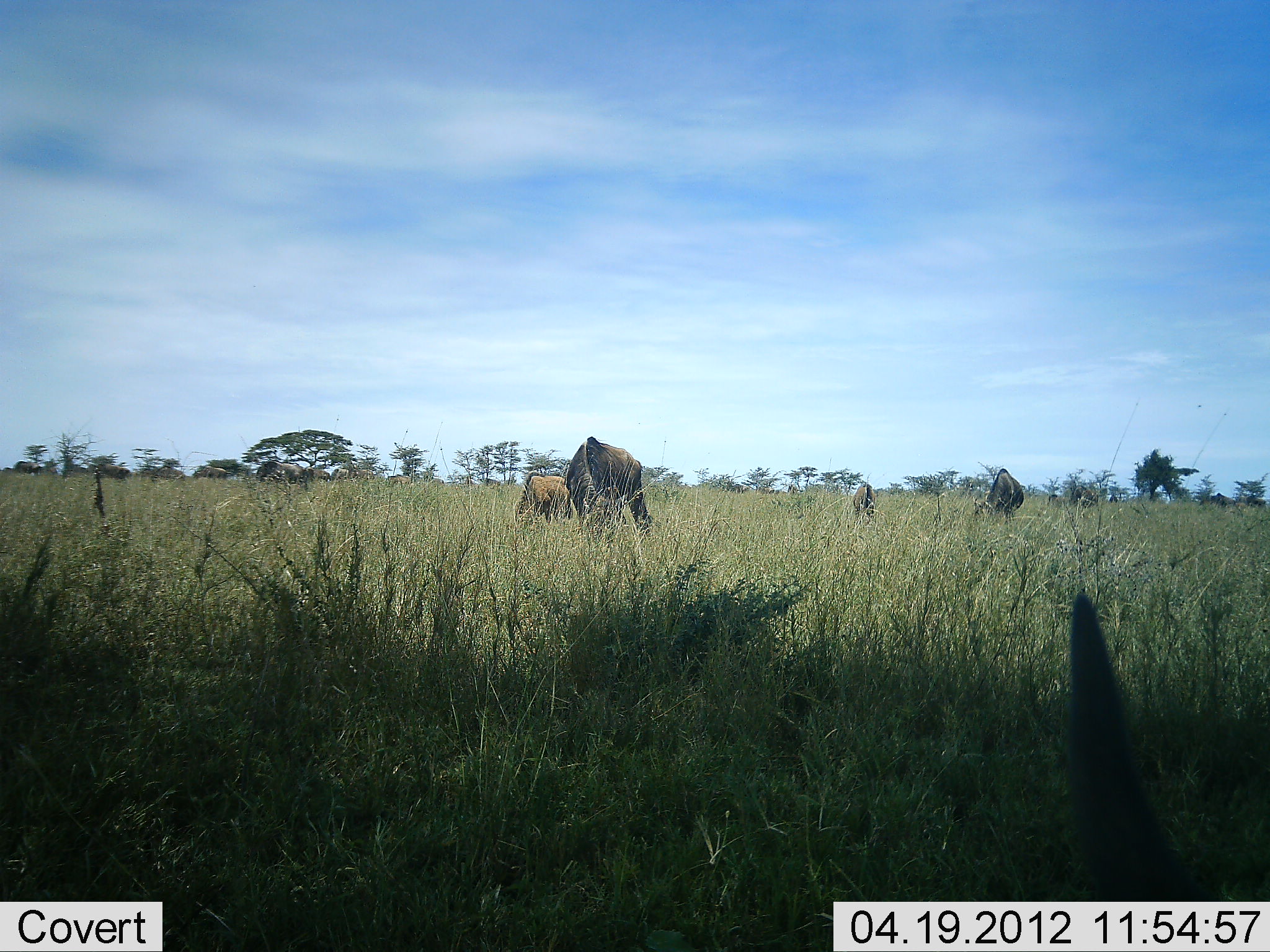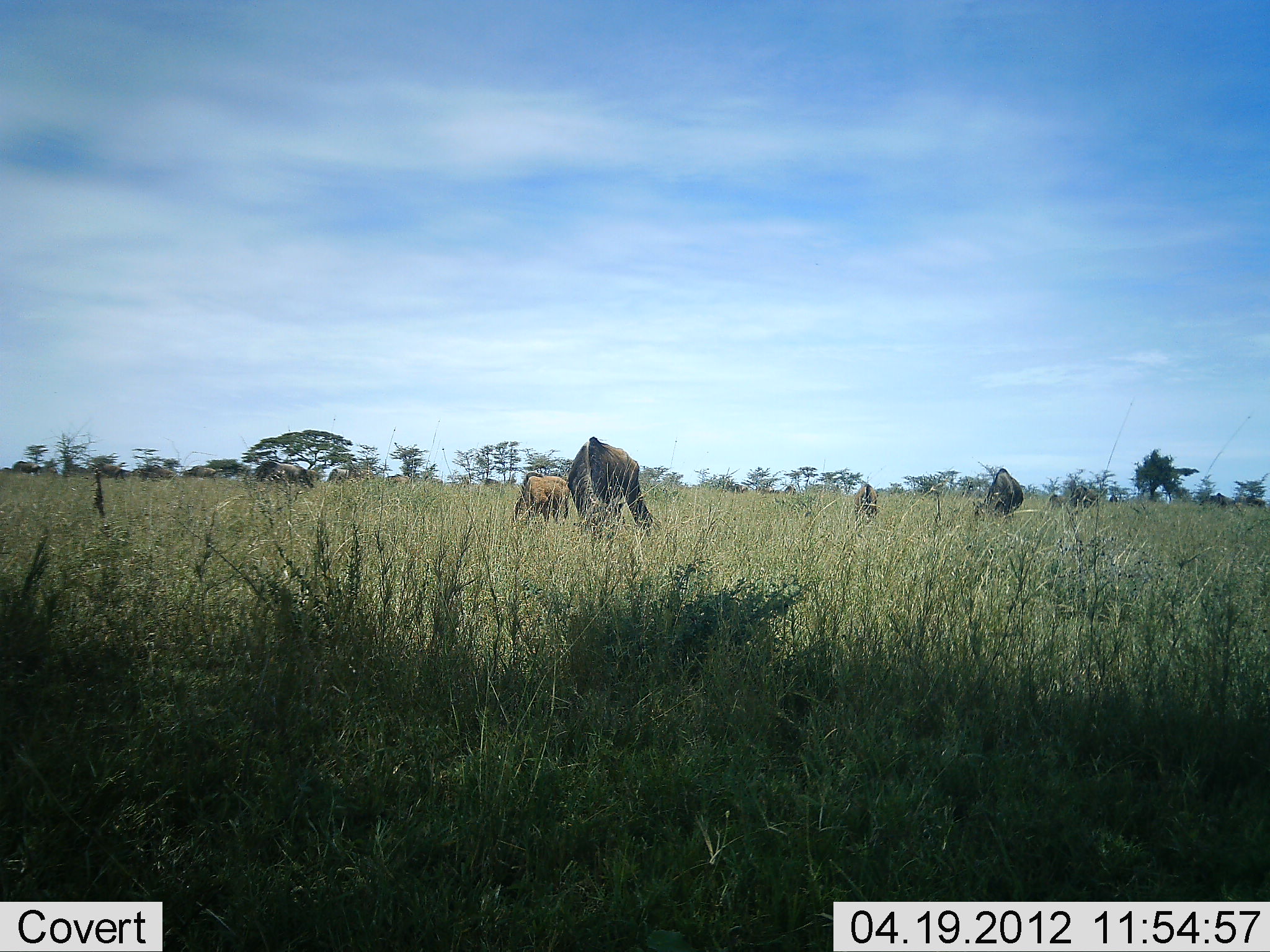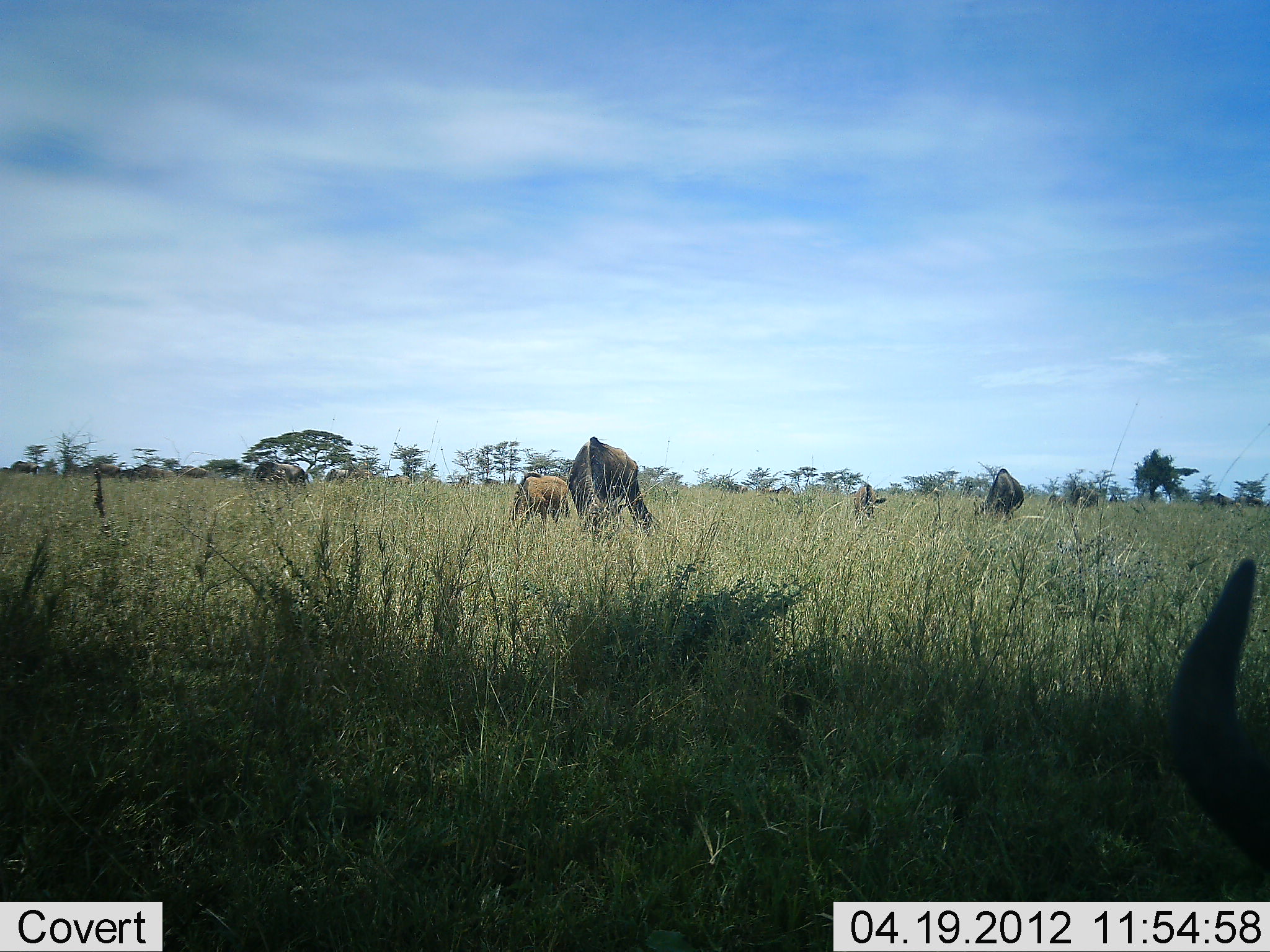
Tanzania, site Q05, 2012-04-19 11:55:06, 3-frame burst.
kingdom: Animalia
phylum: Chordata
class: Mammalia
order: Artiodactyla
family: Bovidae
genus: Connochaetes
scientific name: Connochaetes taurinus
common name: blue wildebeest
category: wildebeest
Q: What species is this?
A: Wildebeest (blue wildebeest) (Connochaetes taurinus).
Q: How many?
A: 9.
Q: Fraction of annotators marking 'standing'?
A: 43%.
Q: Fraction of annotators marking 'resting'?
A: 14%.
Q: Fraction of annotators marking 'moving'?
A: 29%.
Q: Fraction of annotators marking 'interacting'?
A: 0%.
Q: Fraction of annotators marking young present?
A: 21%.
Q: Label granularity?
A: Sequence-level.